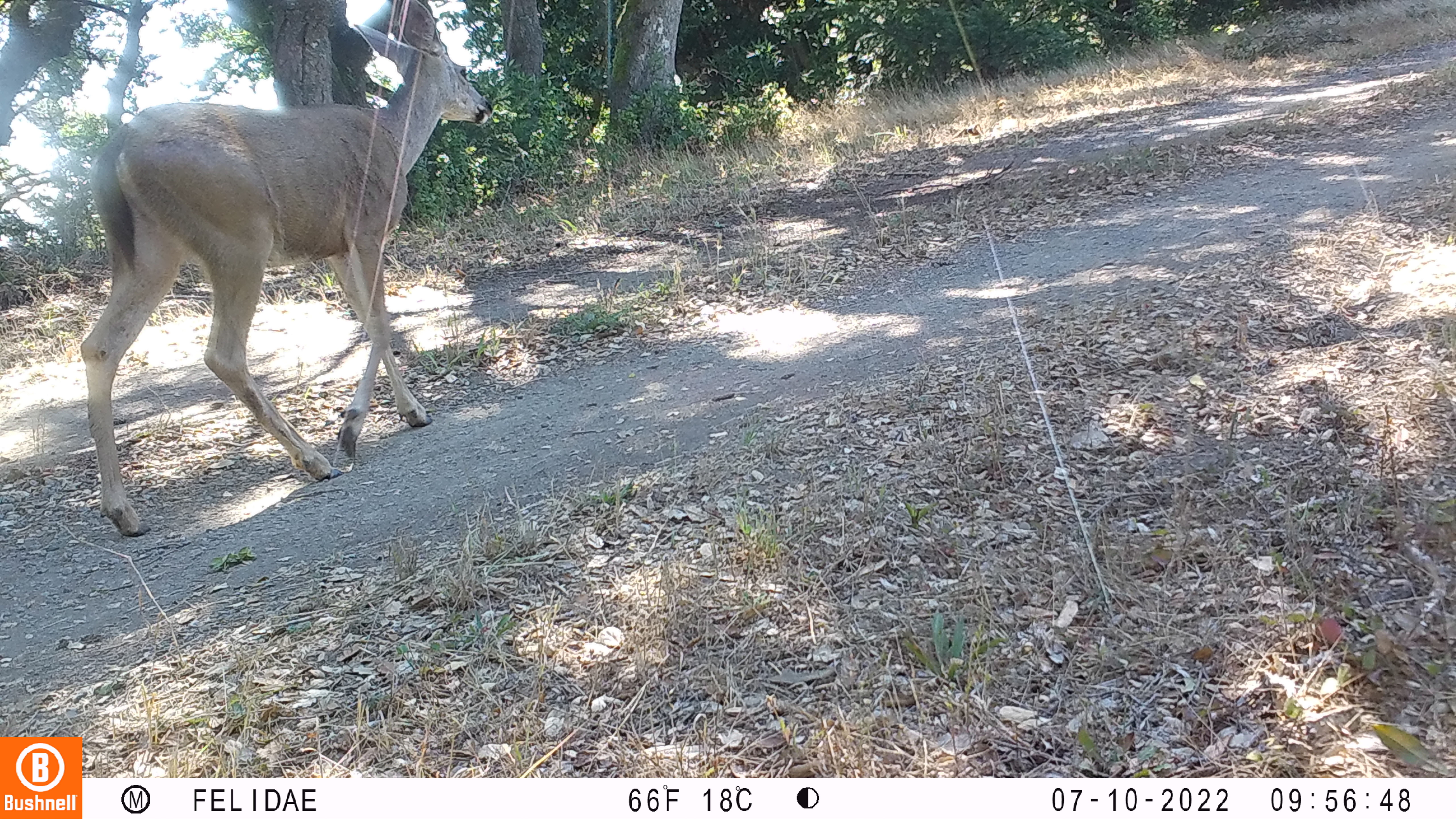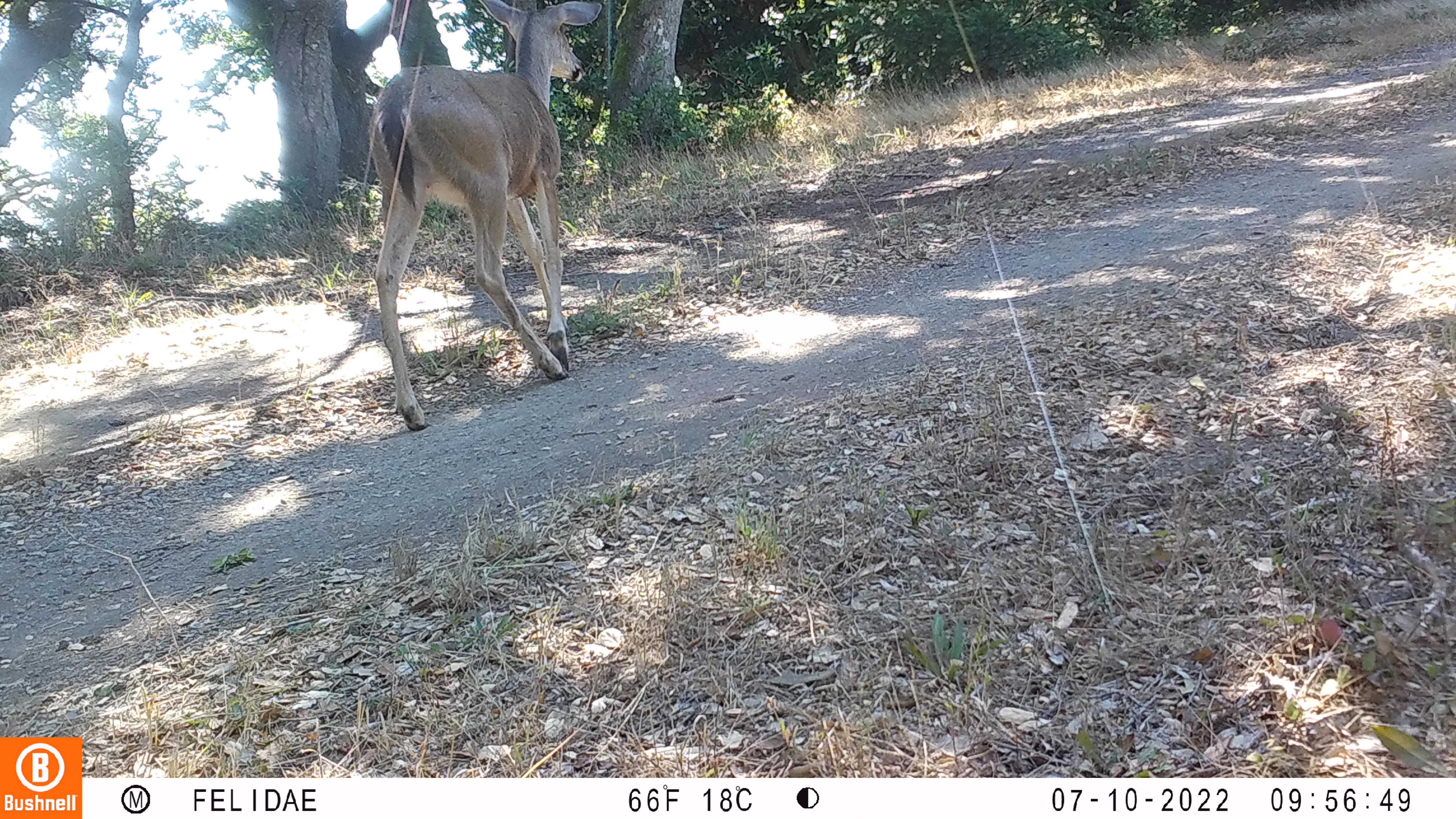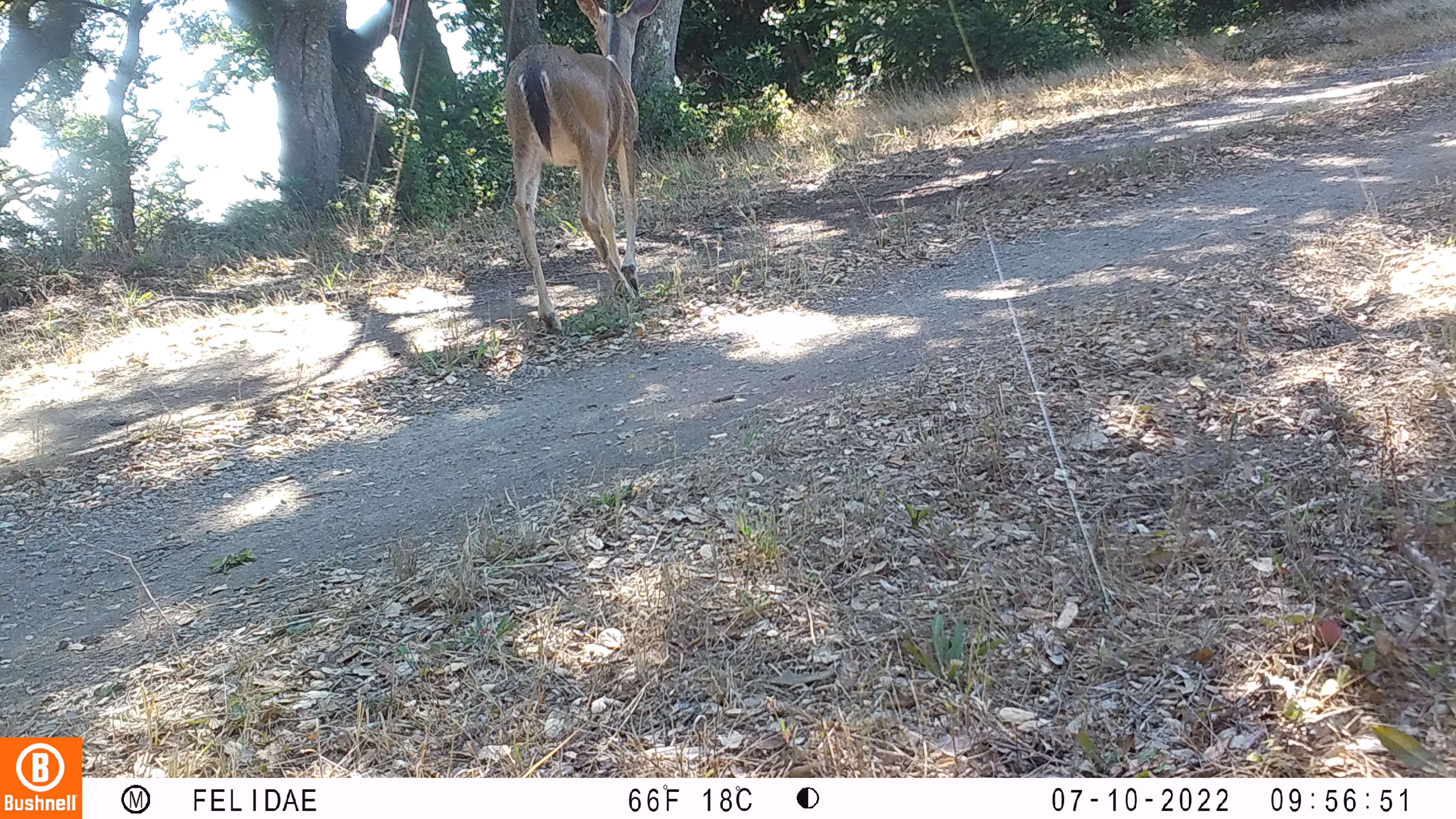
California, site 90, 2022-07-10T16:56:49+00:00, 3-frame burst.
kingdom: Animalia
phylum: Chordata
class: Mammalia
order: Artiodactyla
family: Cervidae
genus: Odocoileus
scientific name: Odocoileus hemionus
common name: mule deer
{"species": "mule deer (Odocoileus hemionus)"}